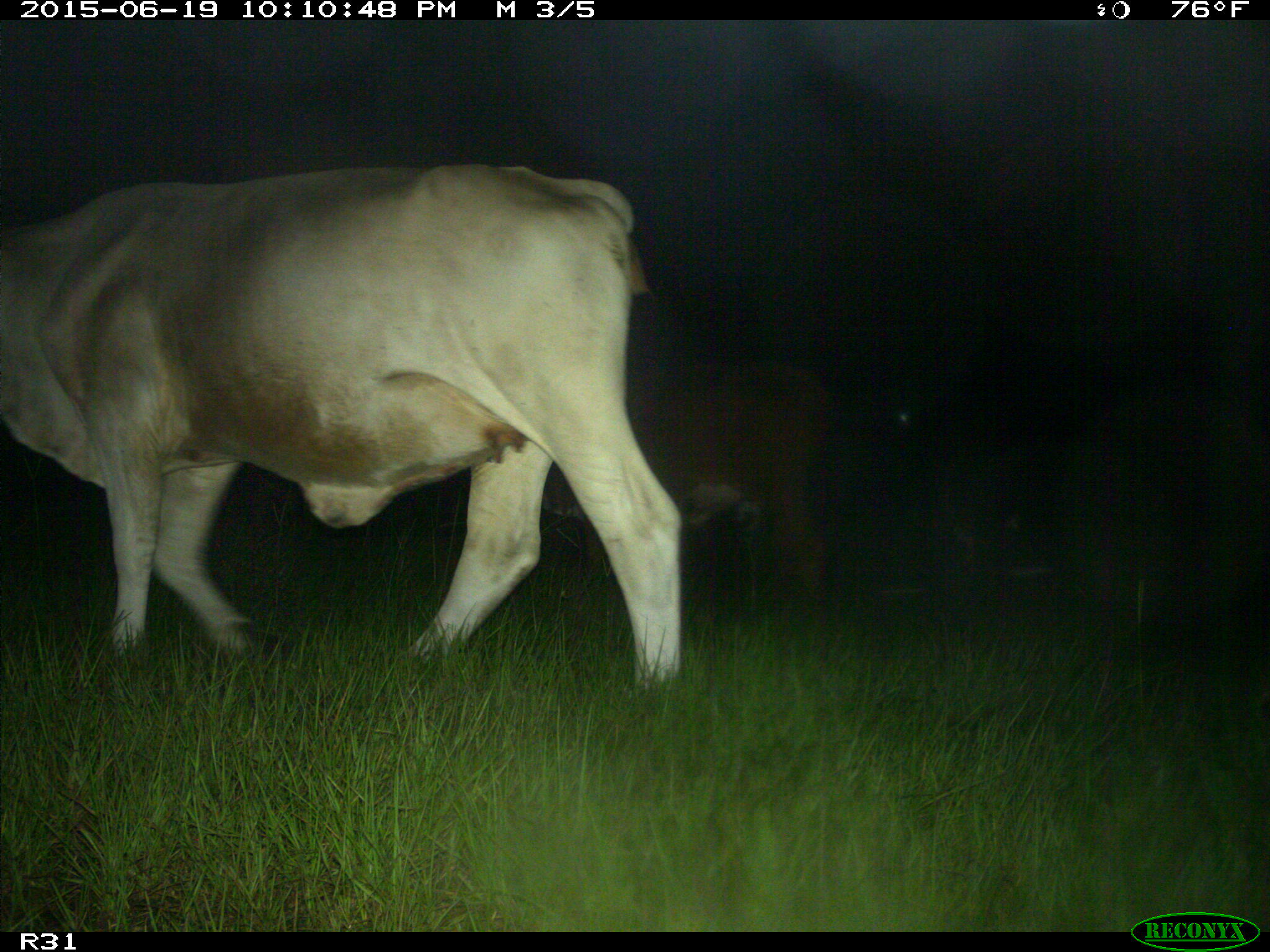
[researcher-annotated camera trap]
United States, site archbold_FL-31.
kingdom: Animalia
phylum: Chordata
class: Mammalia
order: Artiodactyla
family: Bovidae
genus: Bos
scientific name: Bos taurus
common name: domestic cow